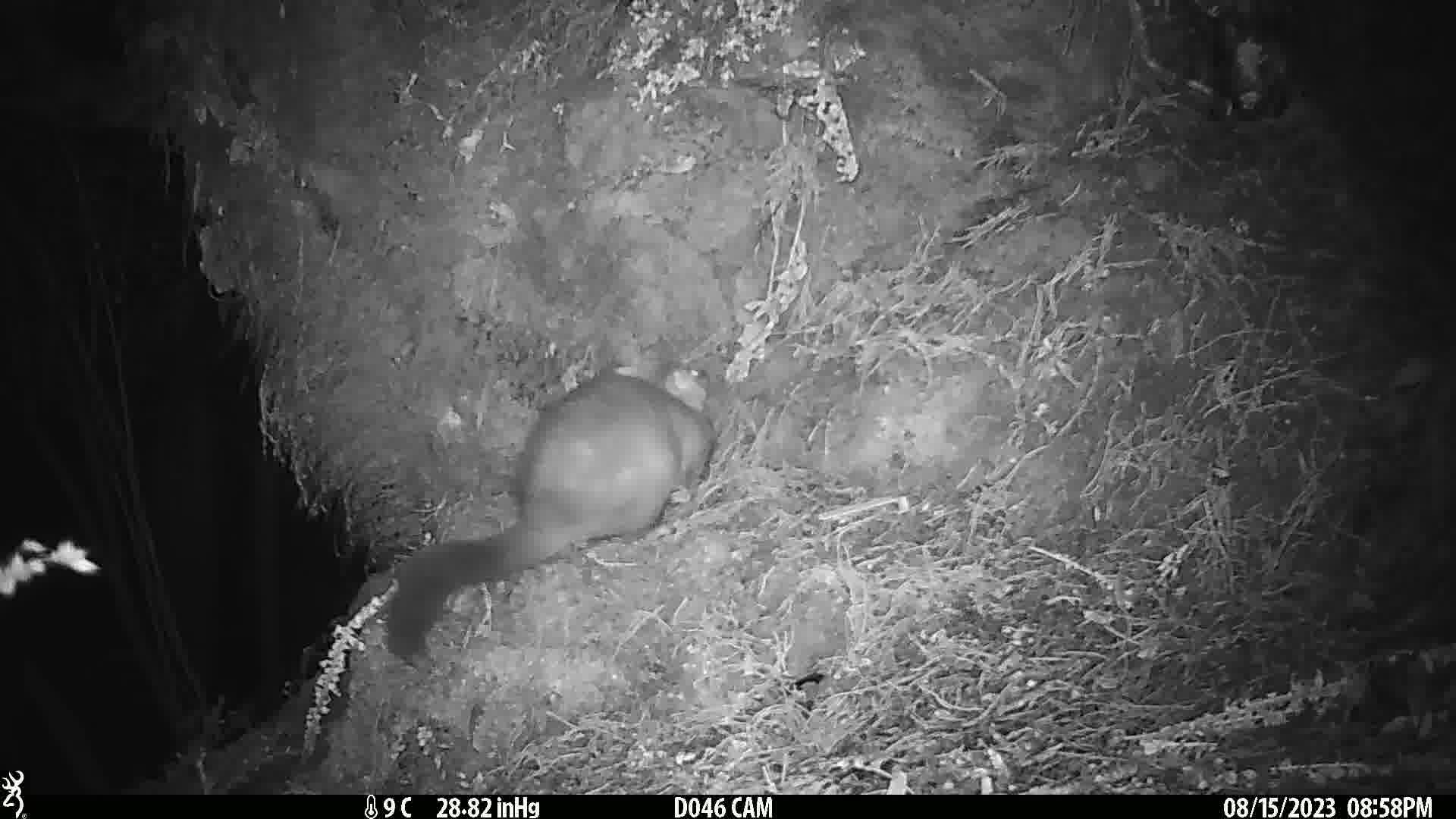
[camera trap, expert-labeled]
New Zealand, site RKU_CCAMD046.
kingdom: Animalia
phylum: Chordata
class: Mammalia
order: Diprotodontia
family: Phalangeridae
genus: Trichosurus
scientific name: Trichosurus vulpecula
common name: common brushtail possum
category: possum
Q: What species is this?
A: Possum (common brushtail possum) (Trichosurus vulpecula).